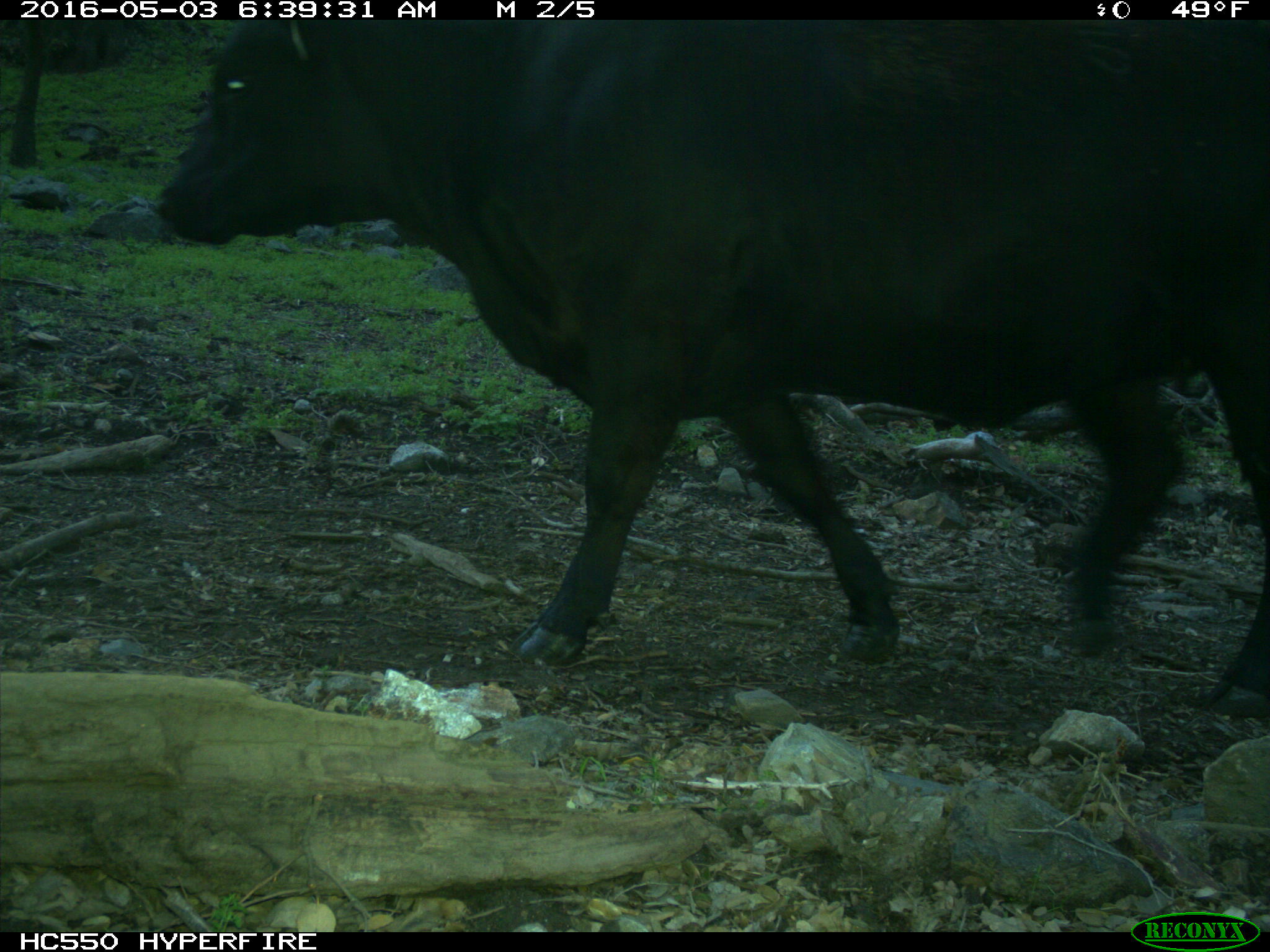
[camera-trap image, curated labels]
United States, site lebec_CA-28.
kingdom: Animalia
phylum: Chordata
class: Mammalia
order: Artiodactyla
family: Bovidae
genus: Bos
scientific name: Bos taurus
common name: domestic cow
Bos taurus (domestic cow).